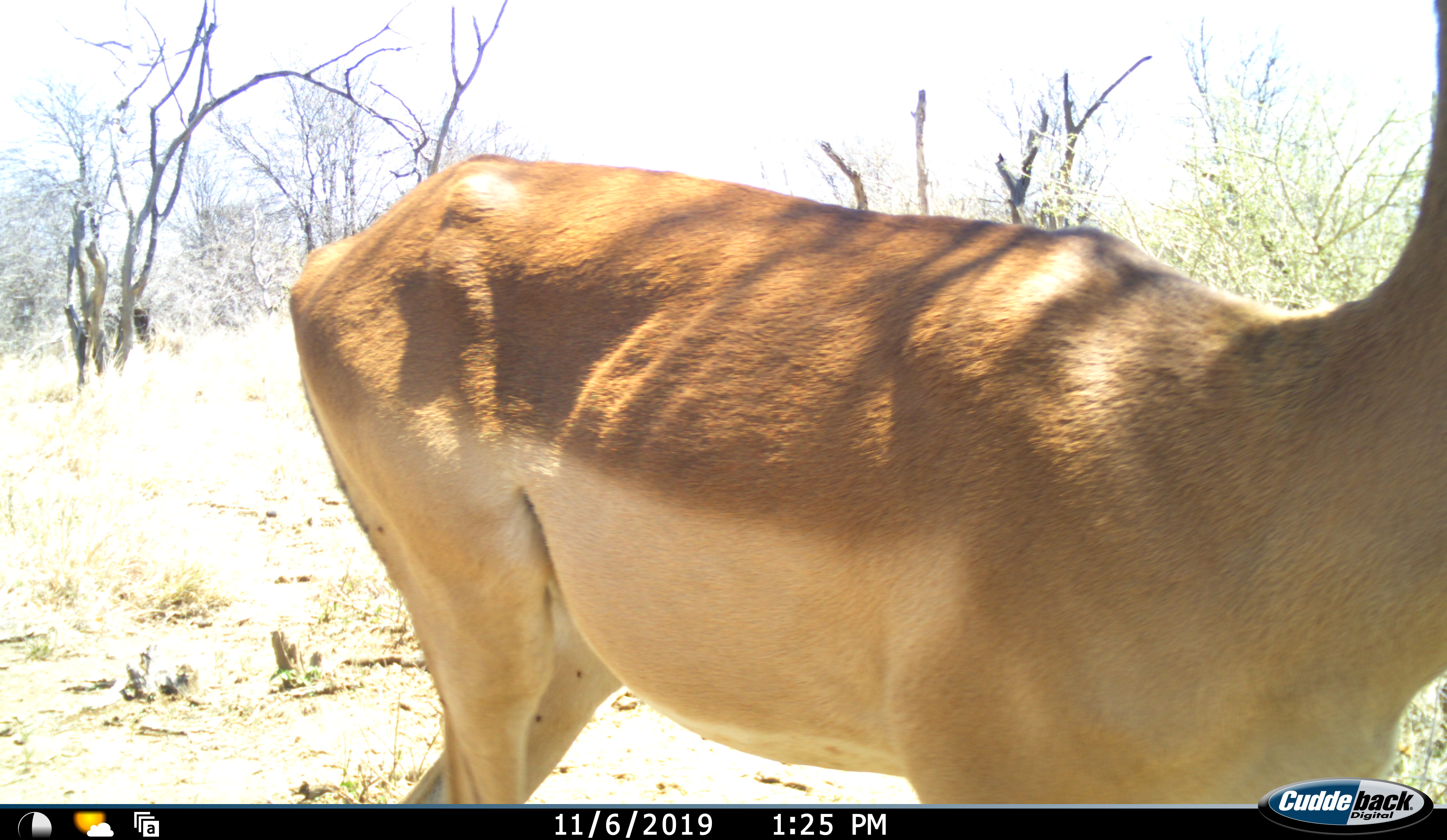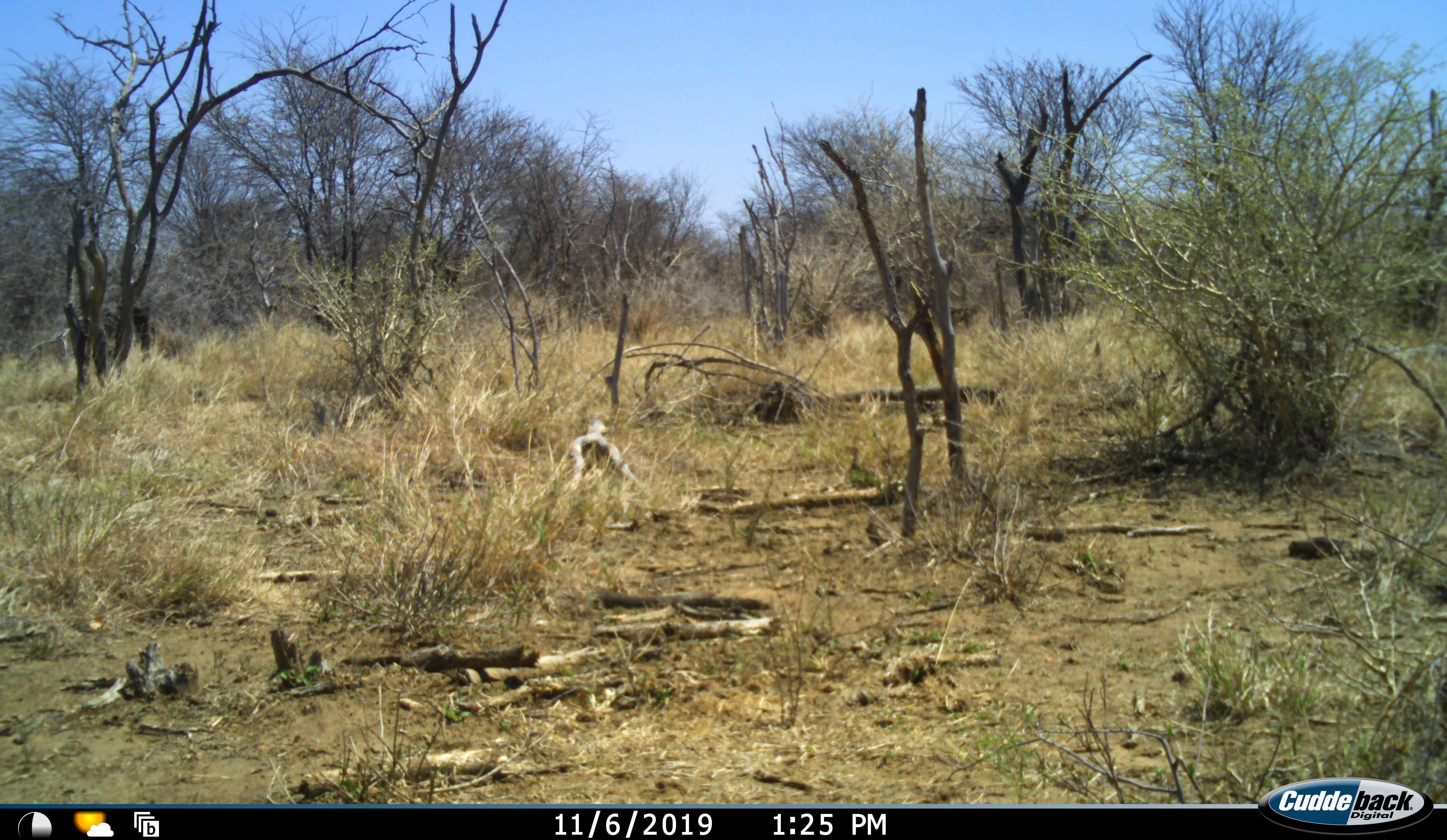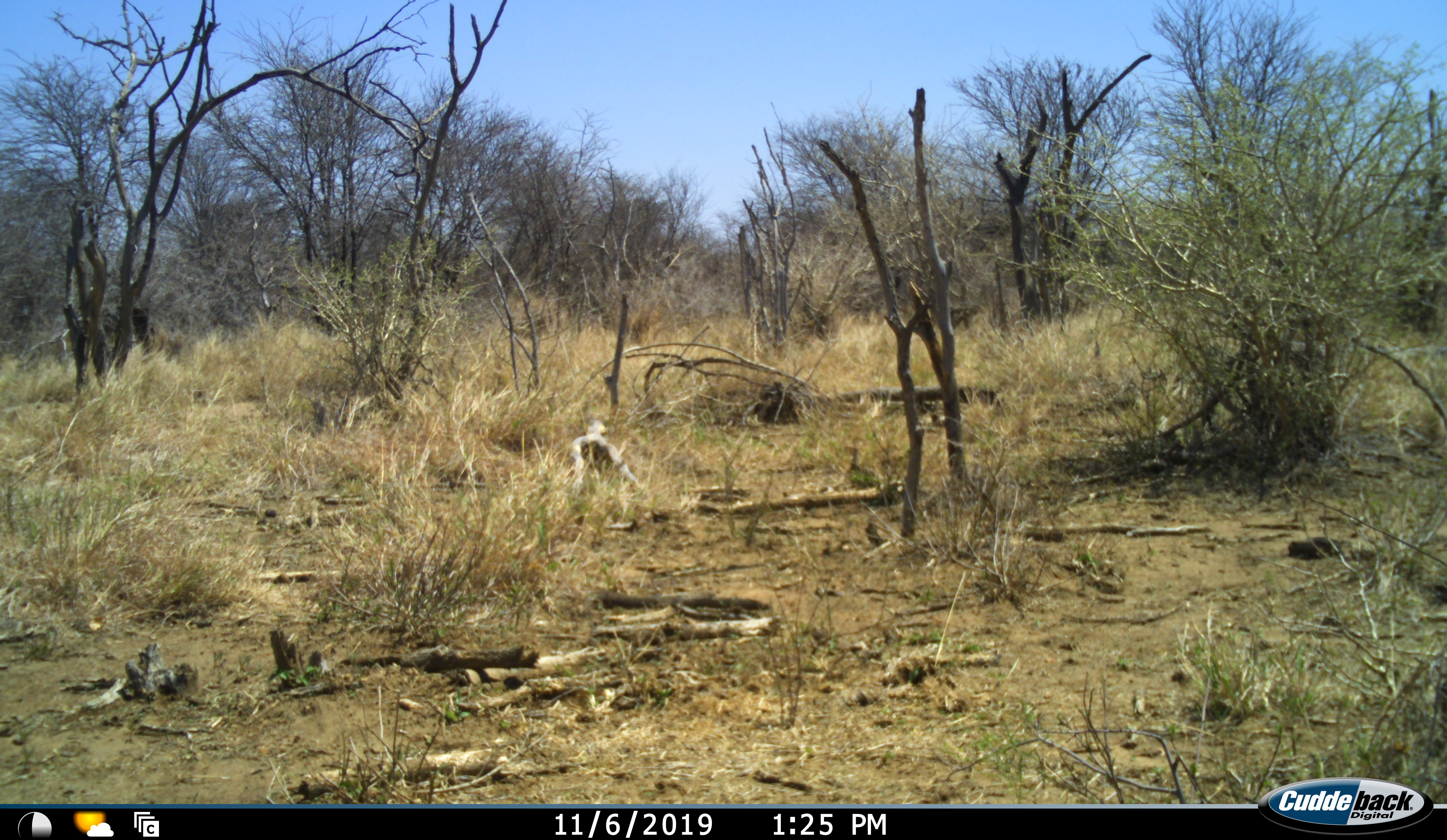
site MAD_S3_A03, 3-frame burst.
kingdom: Animalia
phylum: Chordata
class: Mammalia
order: Artiodactyla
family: Bovidae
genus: Aepyceros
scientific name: Aepyceros melampus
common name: impala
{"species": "impala (Aepyceros melampus)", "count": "1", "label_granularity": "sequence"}